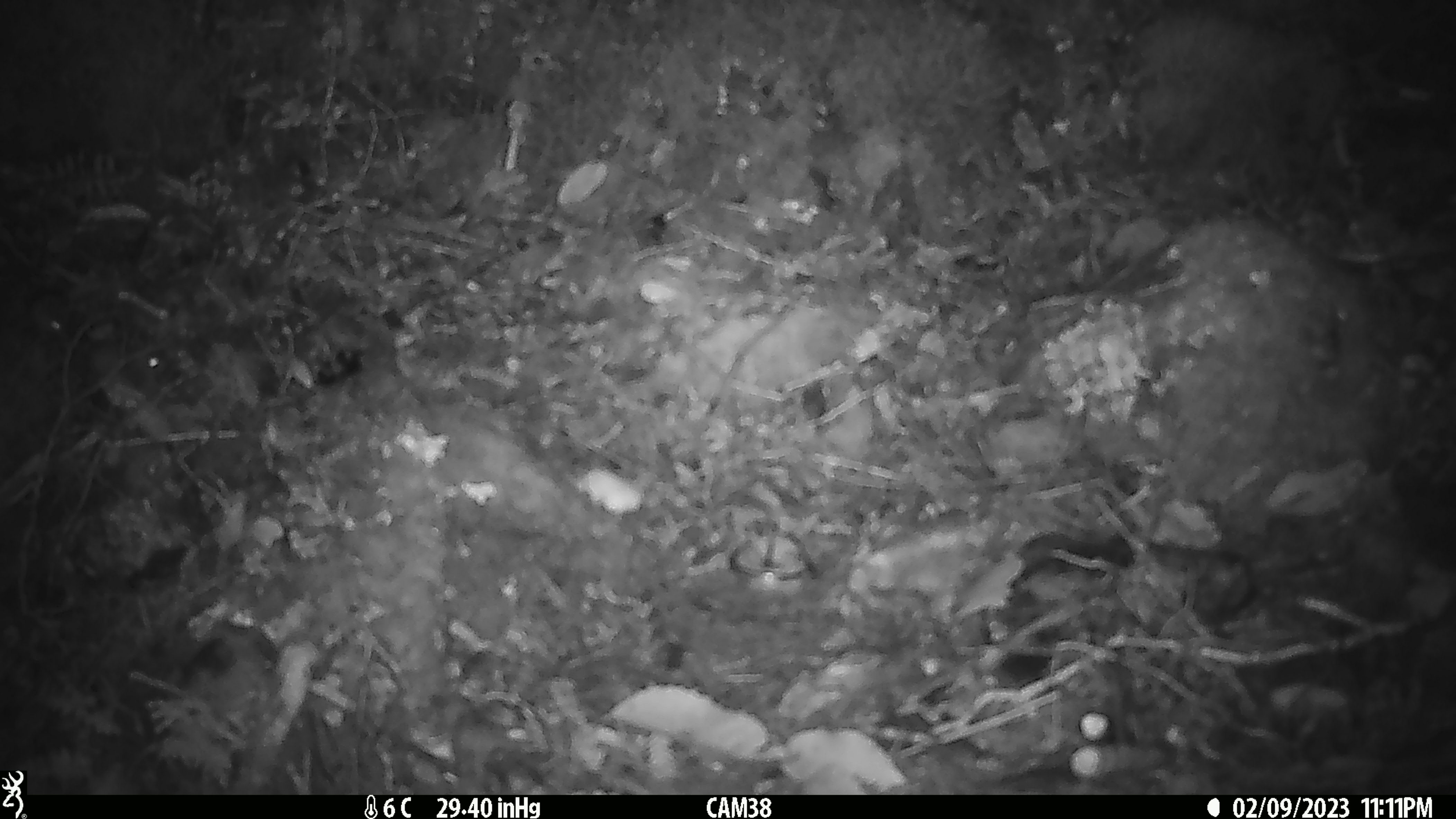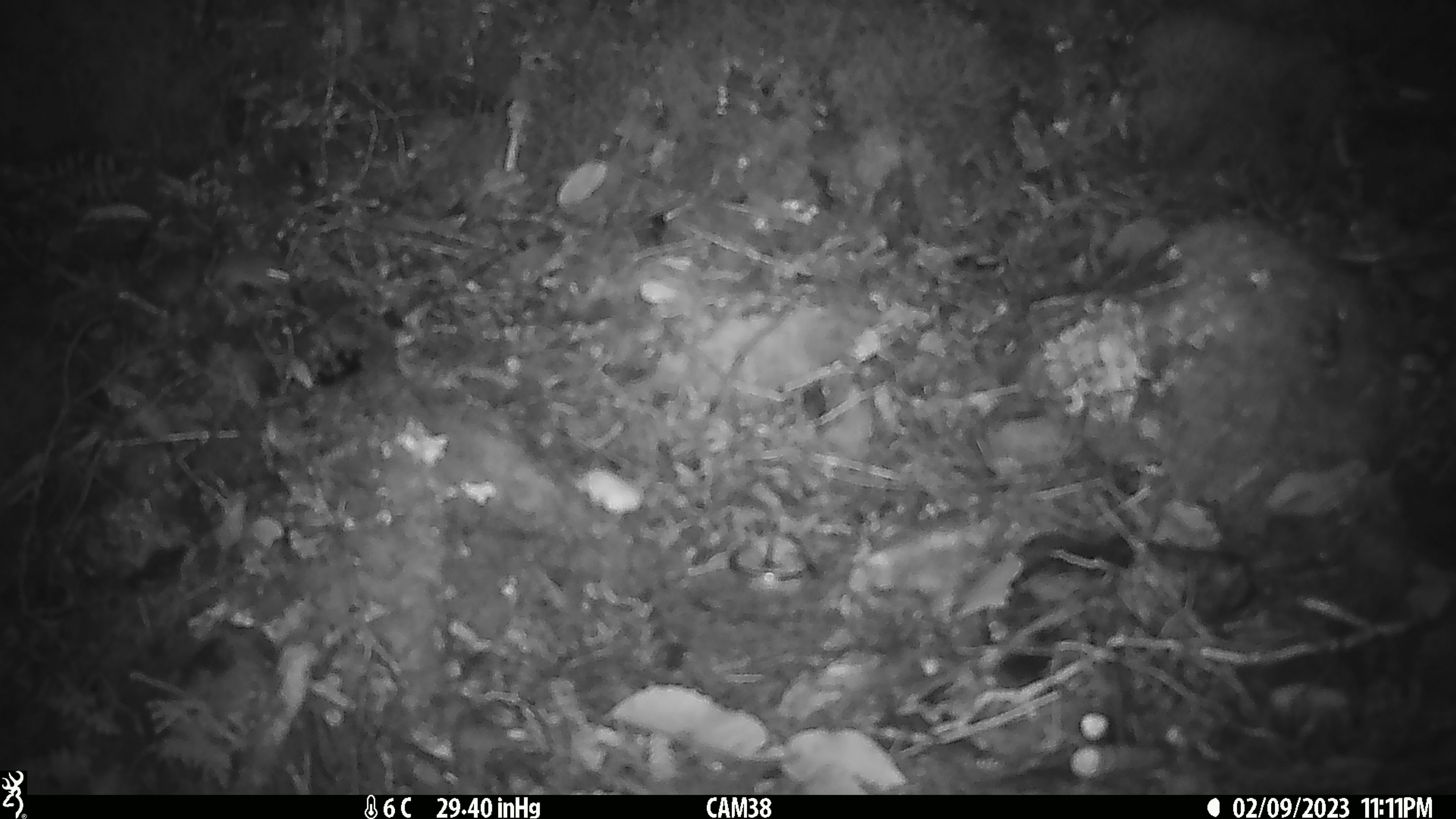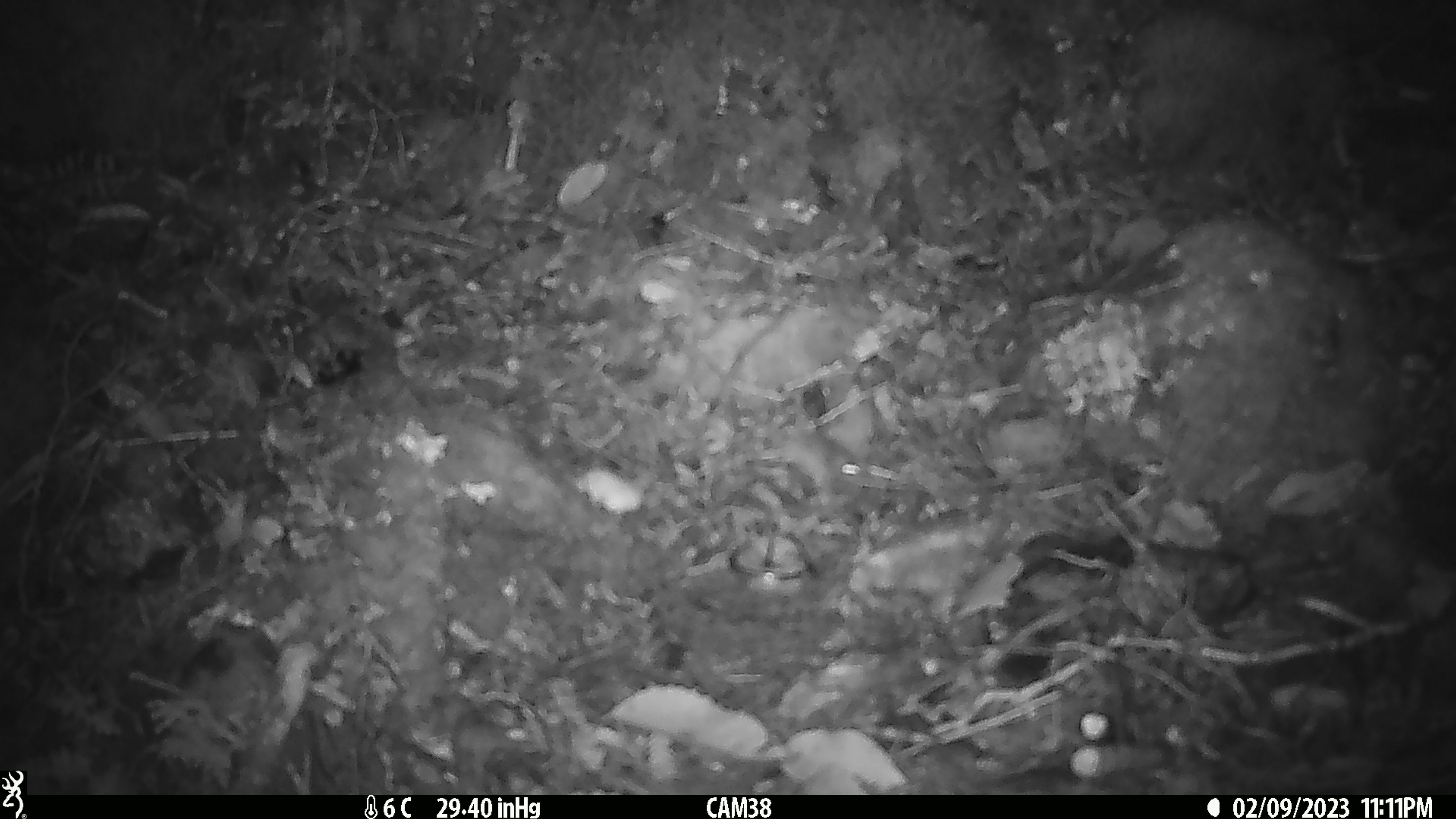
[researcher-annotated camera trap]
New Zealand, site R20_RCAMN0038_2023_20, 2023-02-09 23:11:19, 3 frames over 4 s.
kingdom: Animalia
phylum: Chordata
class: Mammalia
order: Rodentia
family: Muridae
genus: Mus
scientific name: Mus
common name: mouse